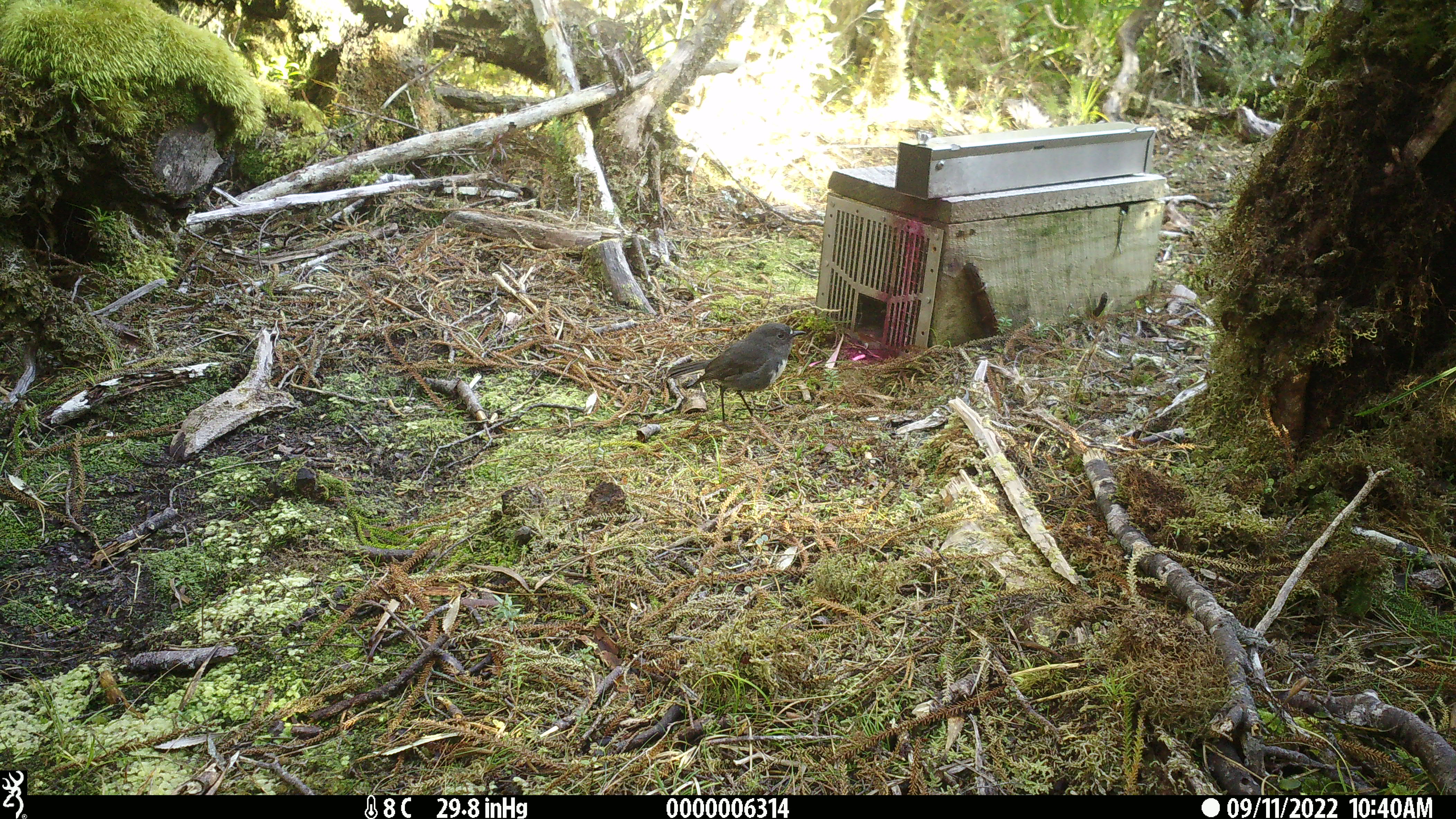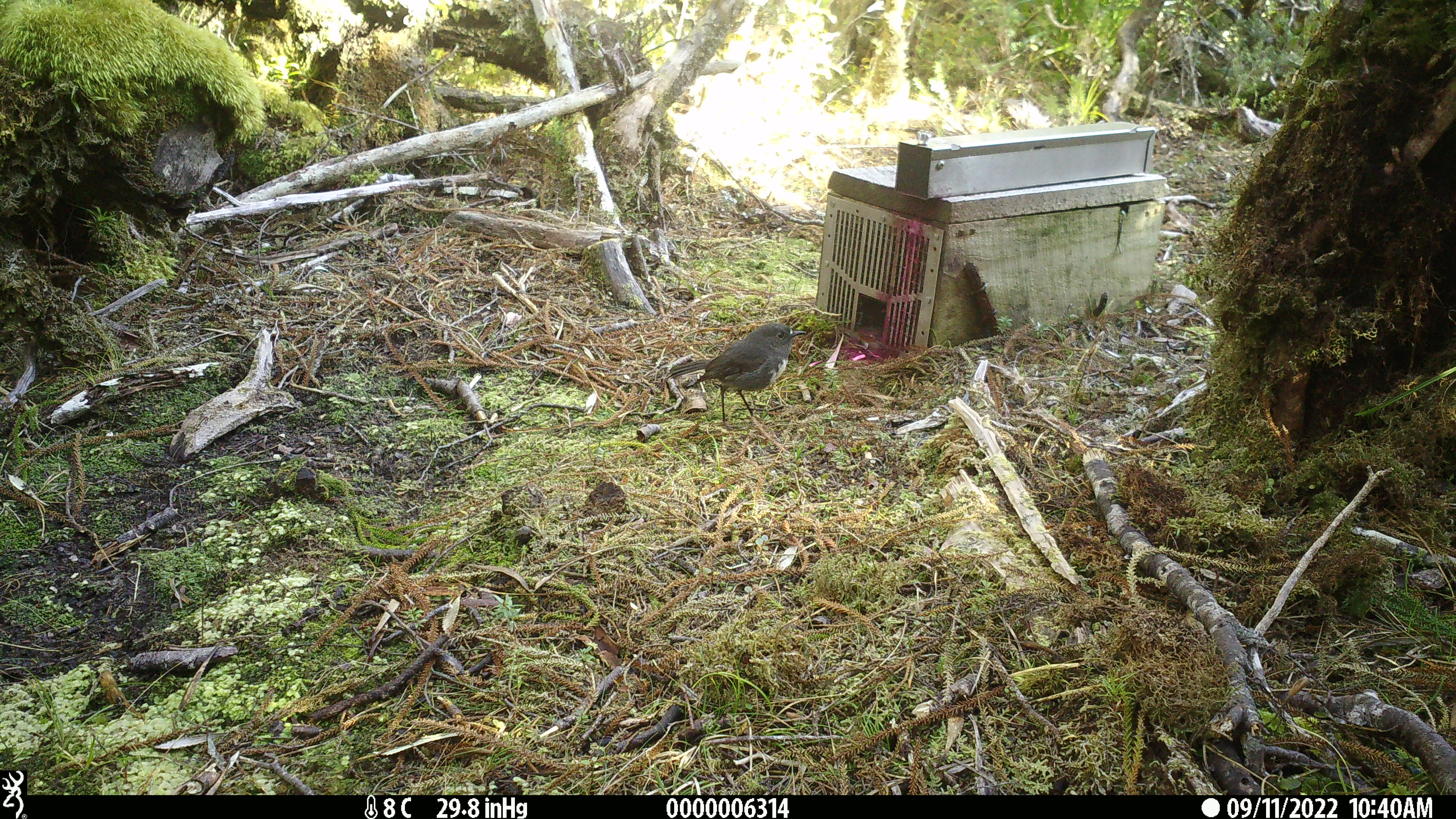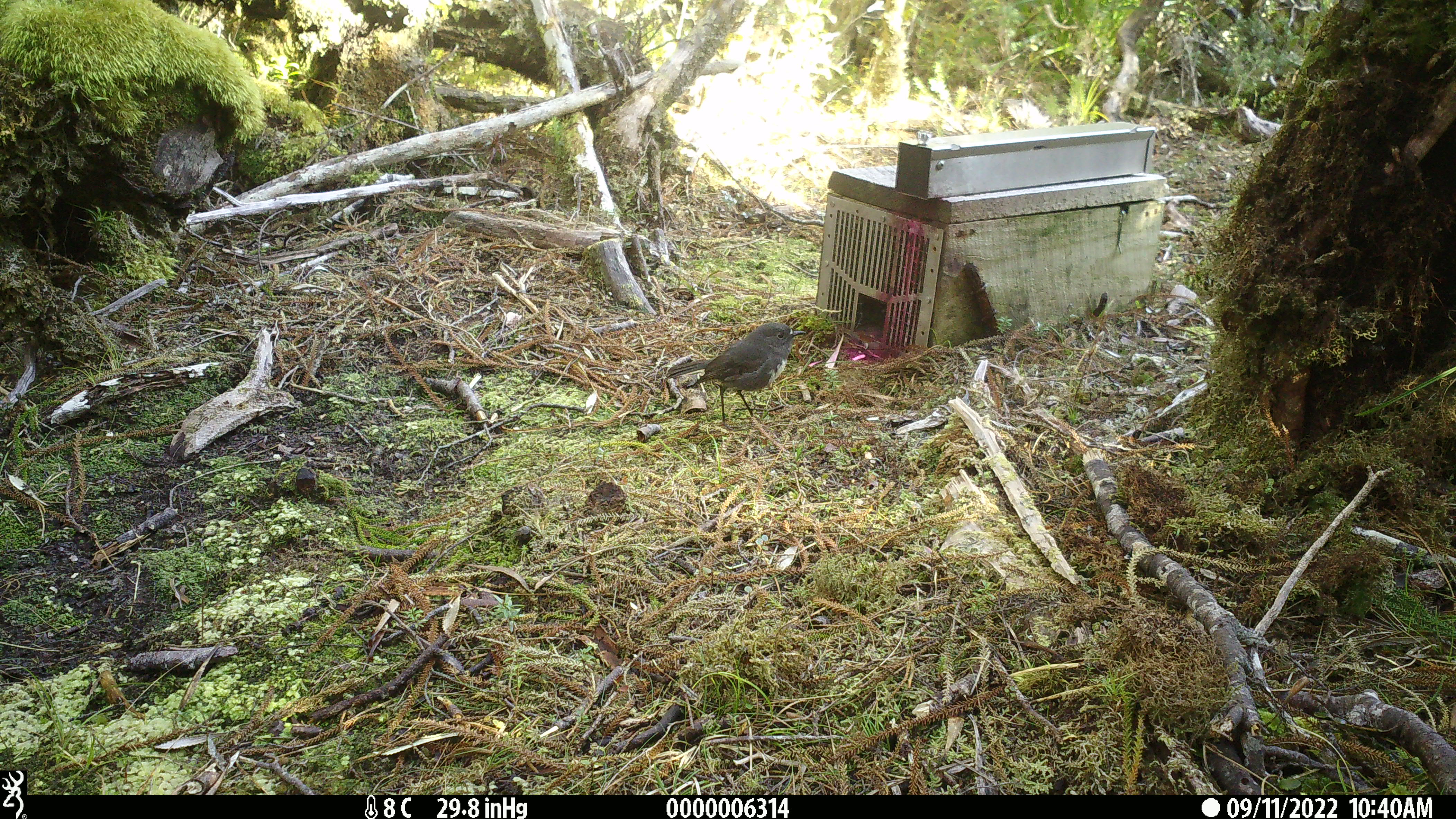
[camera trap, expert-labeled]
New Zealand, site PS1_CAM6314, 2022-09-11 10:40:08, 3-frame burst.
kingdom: Animalia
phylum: Chordata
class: Aves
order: Passeriformes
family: Petroicidae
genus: Petroica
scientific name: Petroica australis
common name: new zealand robin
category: robin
Robin (new zealand robin) (Petroica australis).